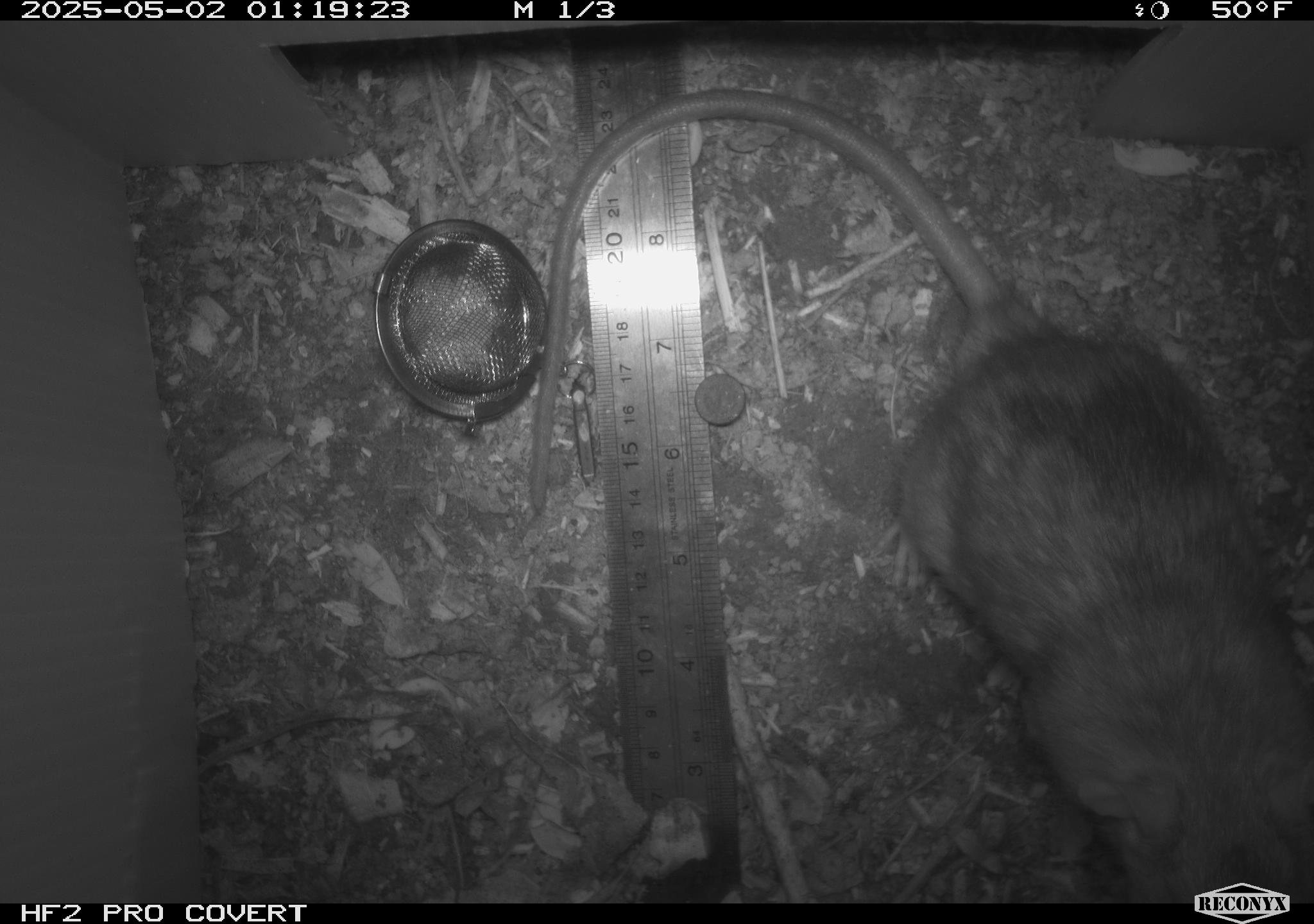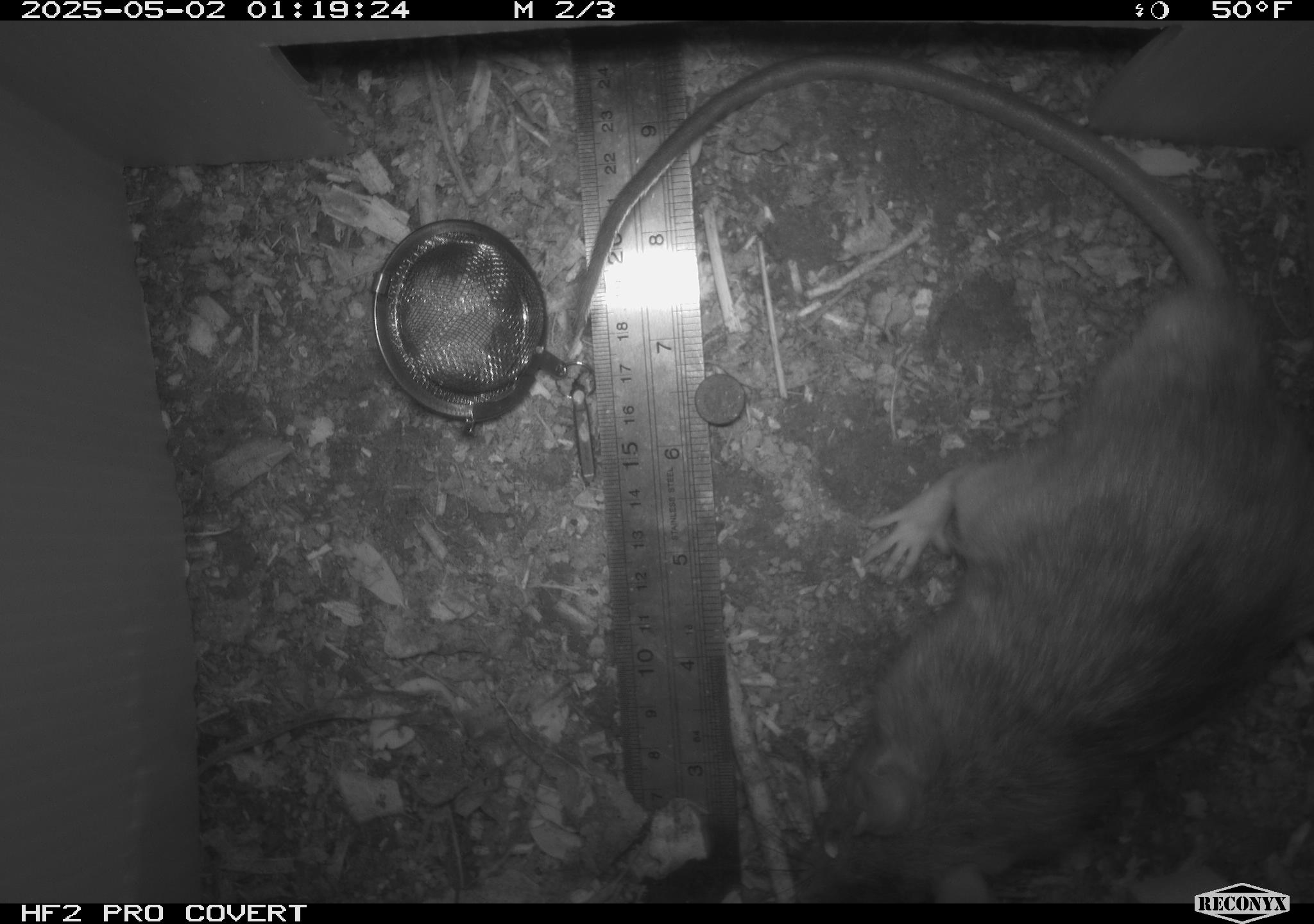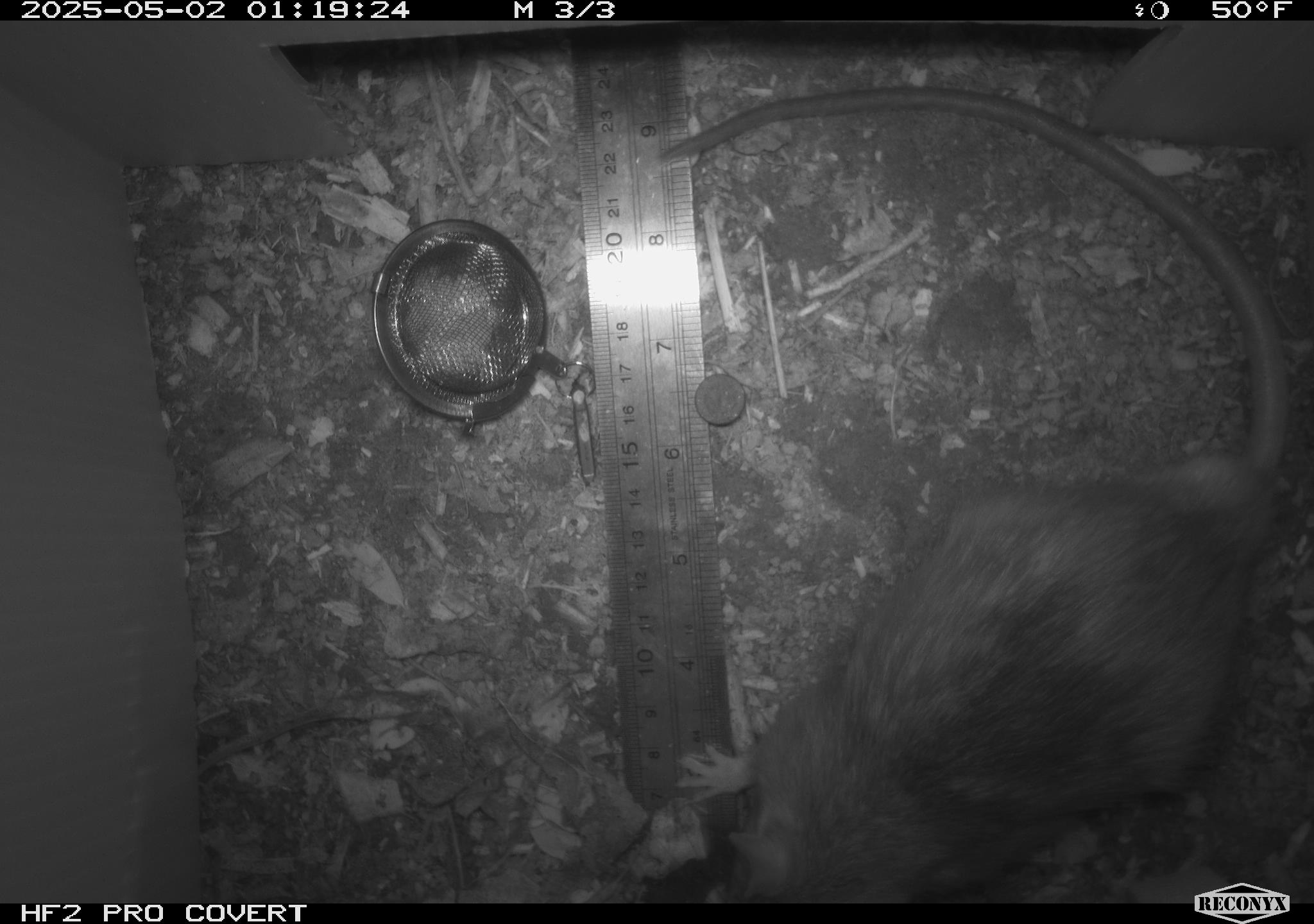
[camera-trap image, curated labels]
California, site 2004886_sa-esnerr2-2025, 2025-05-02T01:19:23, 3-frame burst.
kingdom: Animalia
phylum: Chordata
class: Mammalia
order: Rodentia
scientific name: Rodentia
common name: rodent